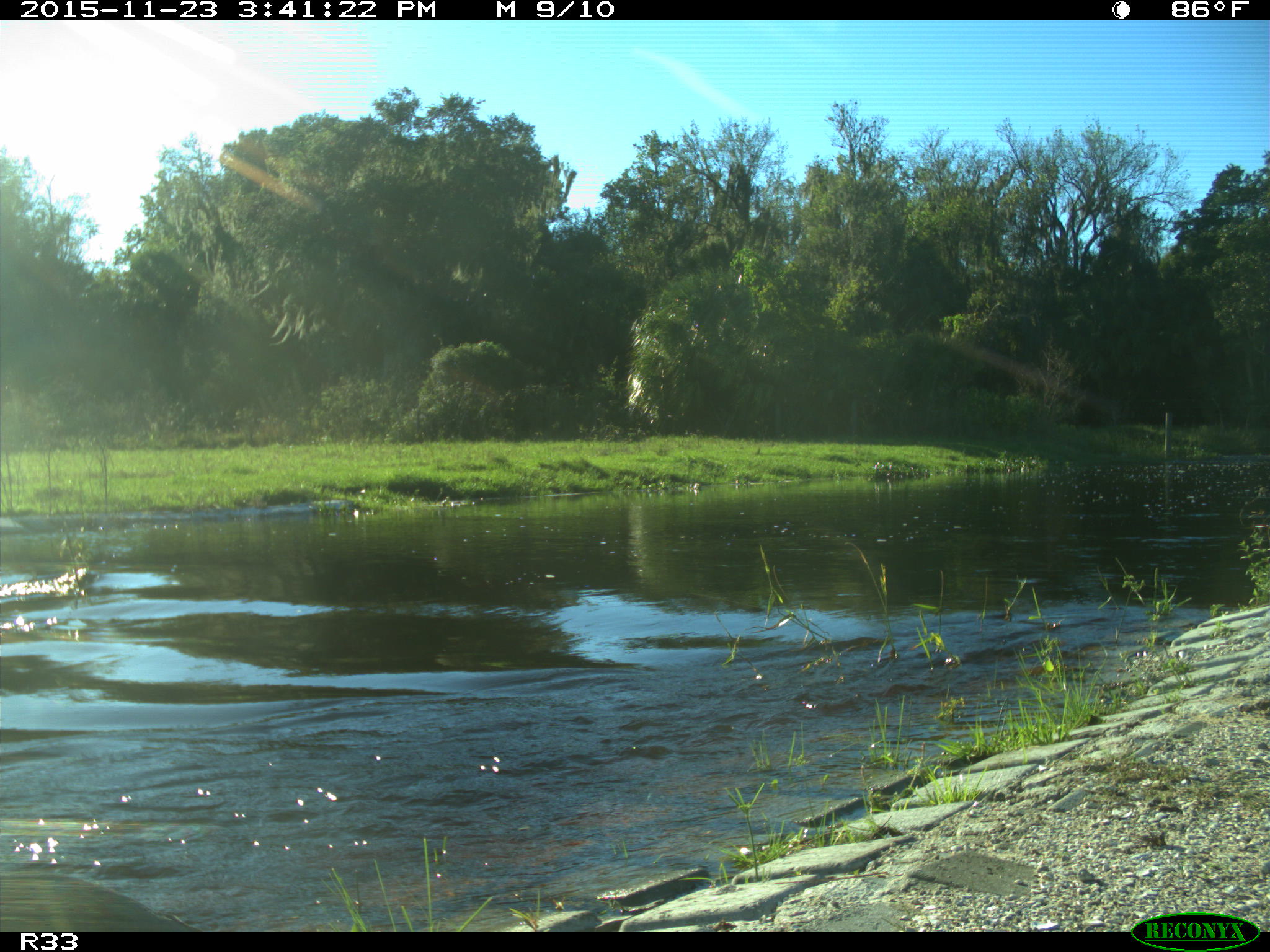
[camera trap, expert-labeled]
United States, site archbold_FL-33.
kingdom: Animalia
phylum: Chordata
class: Aves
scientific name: Aves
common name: birds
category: unidentified bird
Unidentified bird (birds) (Aves).